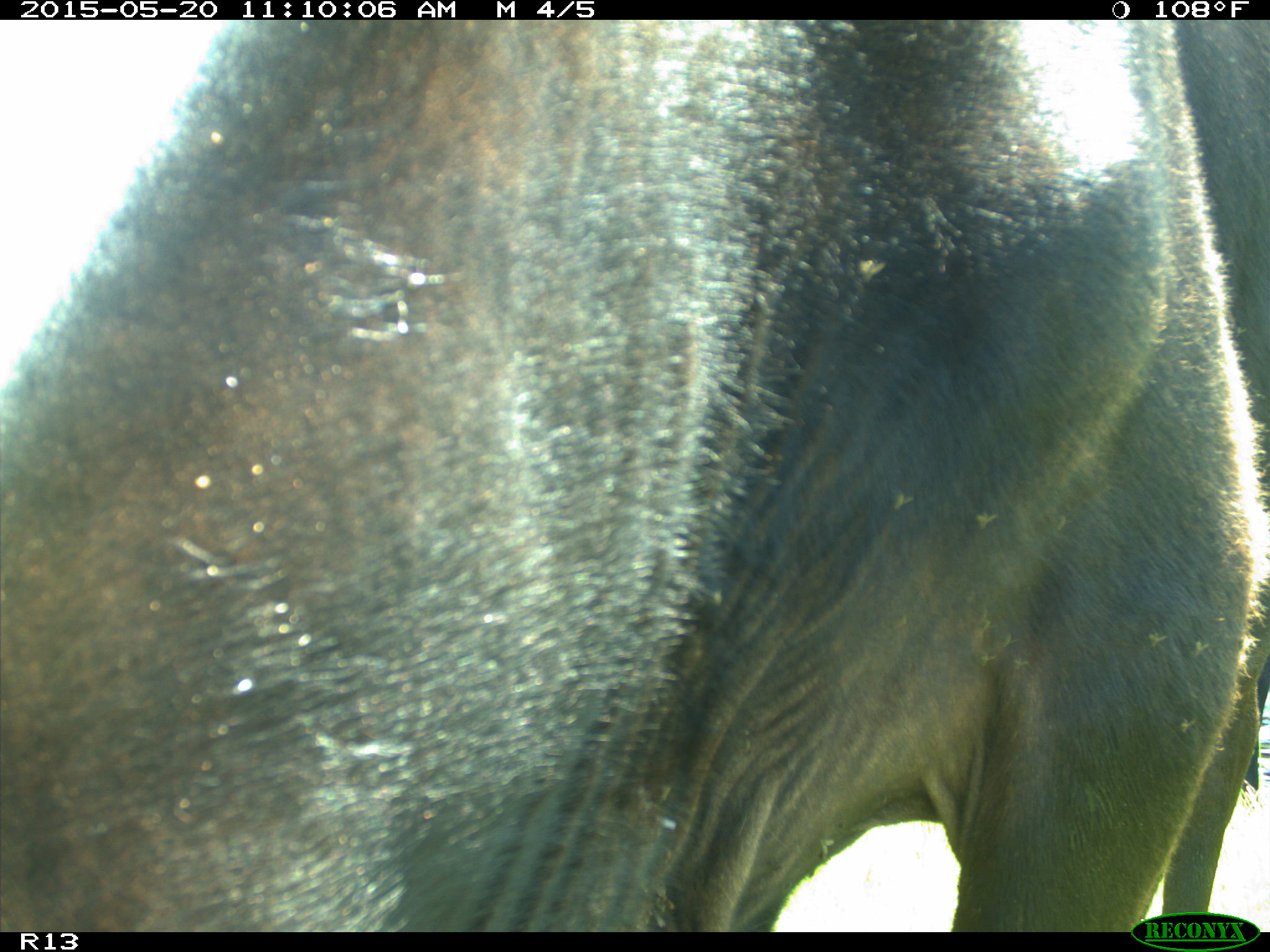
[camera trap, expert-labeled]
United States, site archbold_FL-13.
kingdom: Animalia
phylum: Chordata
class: Mammalia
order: Artiodactyla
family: Bovidae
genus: Bos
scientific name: Bos taurus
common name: domestic cow